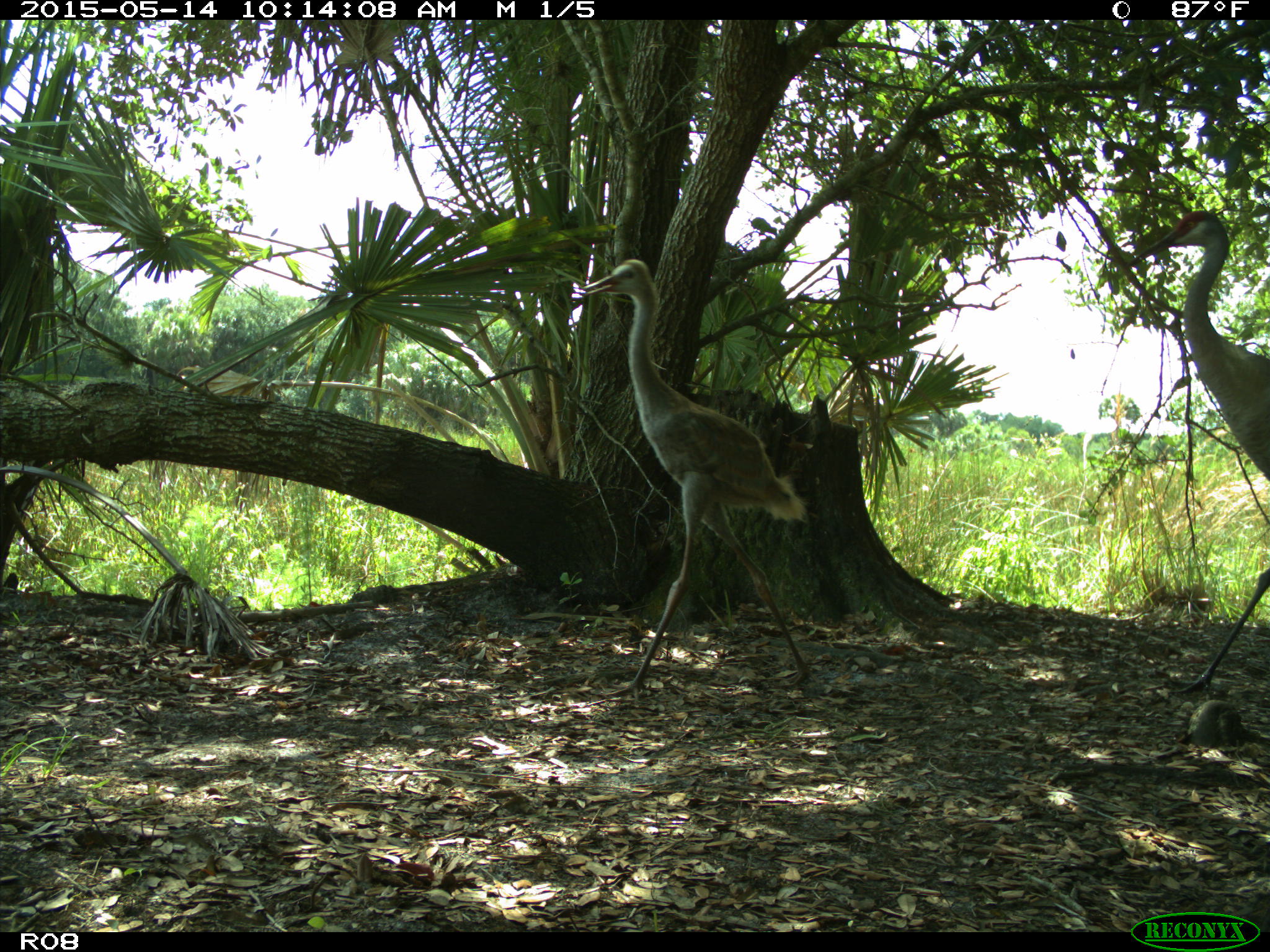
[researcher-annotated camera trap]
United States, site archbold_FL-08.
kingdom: Animalia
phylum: Chordata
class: Aves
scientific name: Aves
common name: birds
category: unidentified bird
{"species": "unidentified bird (birds) (Aves)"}